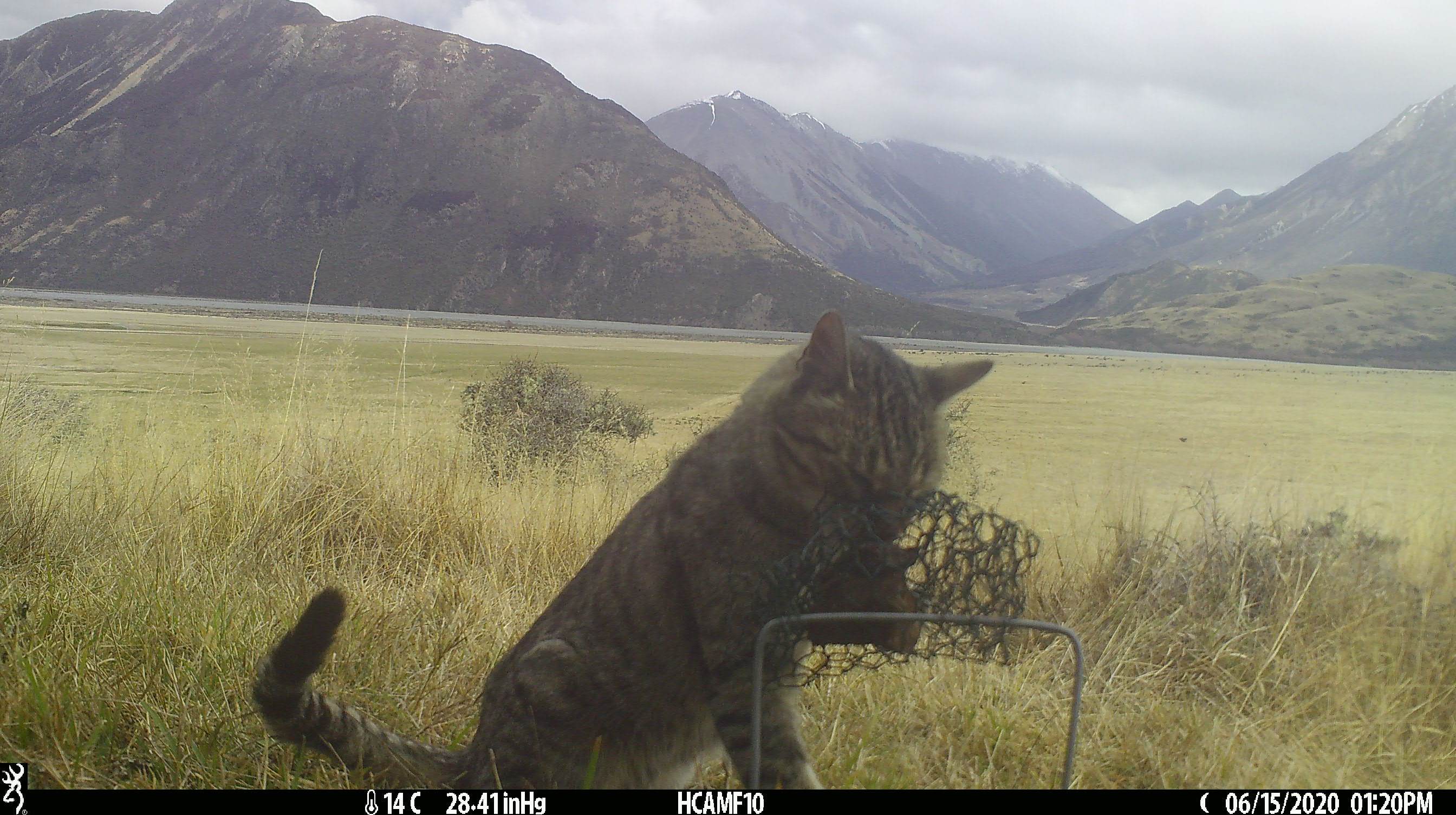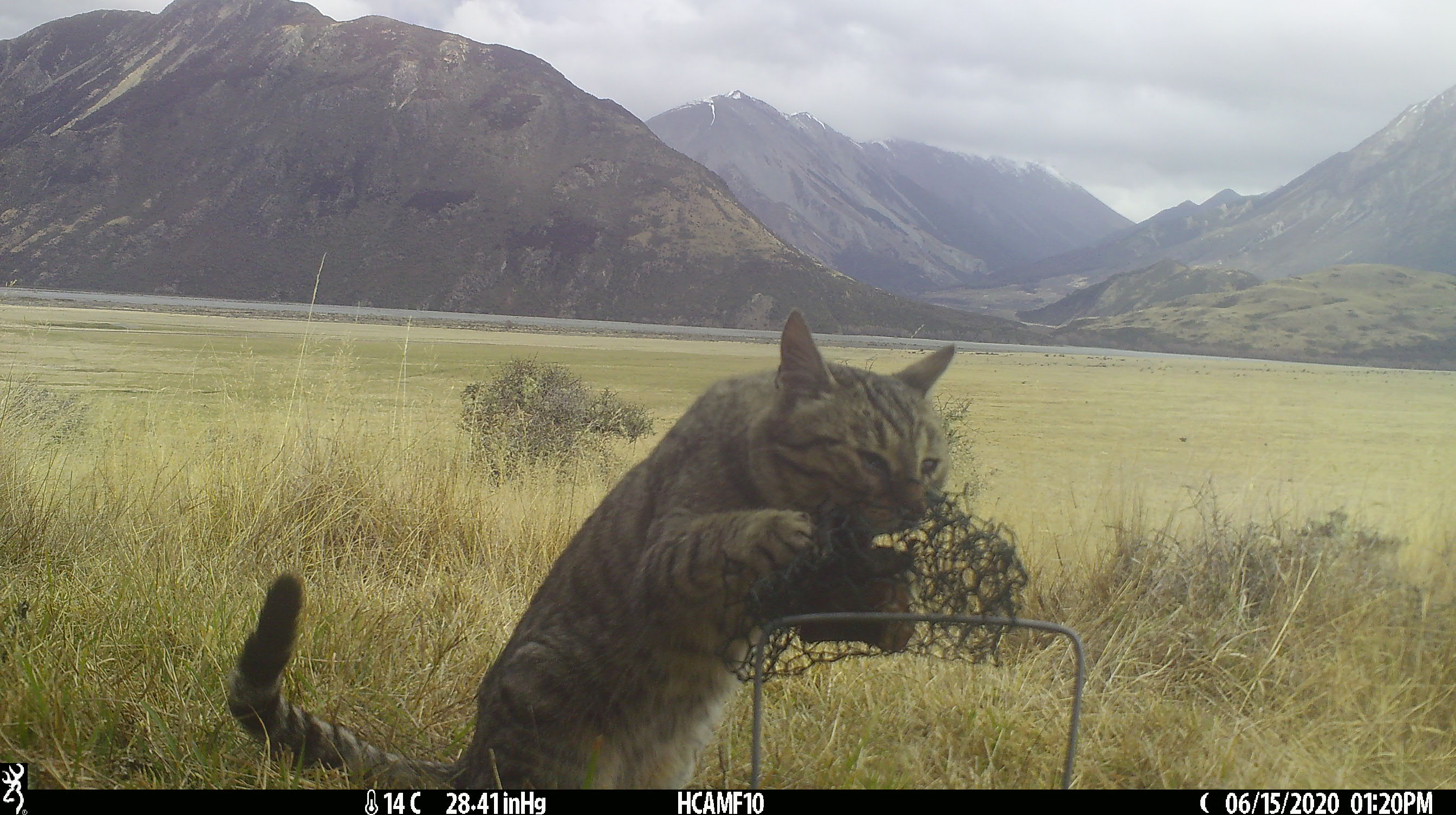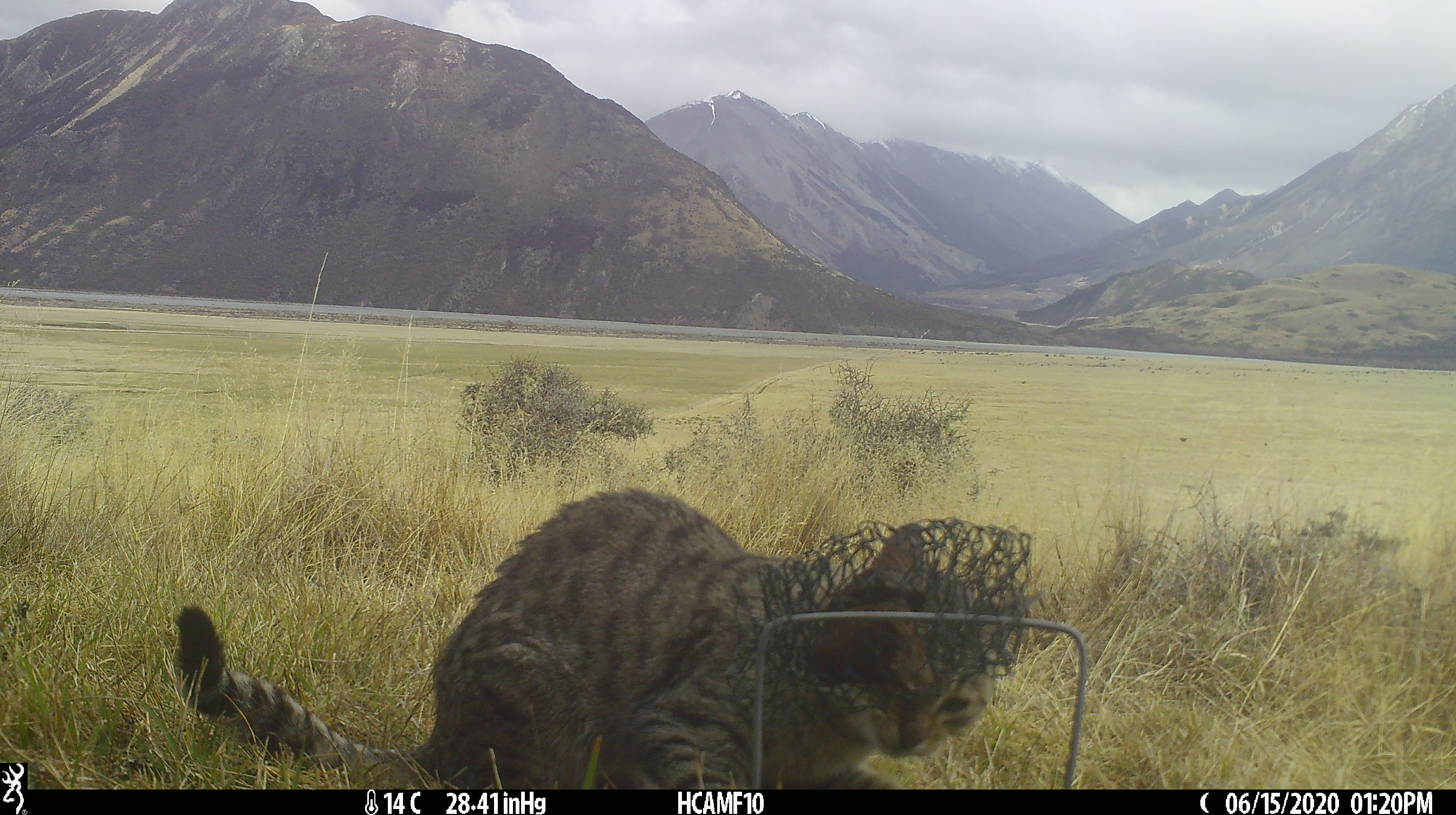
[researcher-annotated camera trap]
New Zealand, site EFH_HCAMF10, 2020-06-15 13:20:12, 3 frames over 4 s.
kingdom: Animalia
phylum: Chordata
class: Mammalia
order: Carnivora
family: Felidae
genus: Felis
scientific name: Felis catus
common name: domestic cat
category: cat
Cat (domestic cat) (Felis catus).